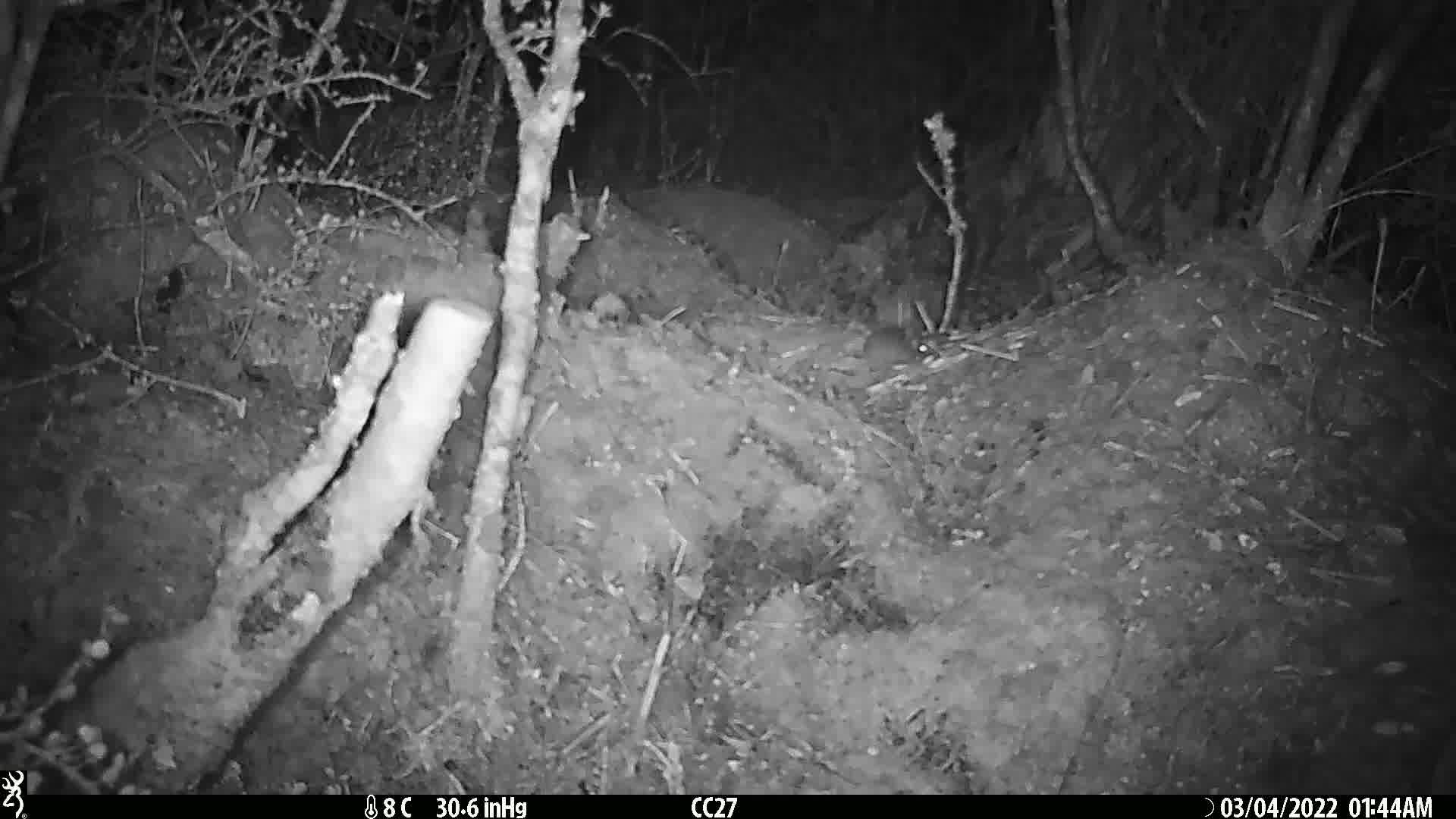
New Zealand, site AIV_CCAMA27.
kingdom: Animalia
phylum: Chordata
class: Mammalia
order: Rodentia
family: Muridae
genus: Mus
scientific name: Mus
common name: mouse